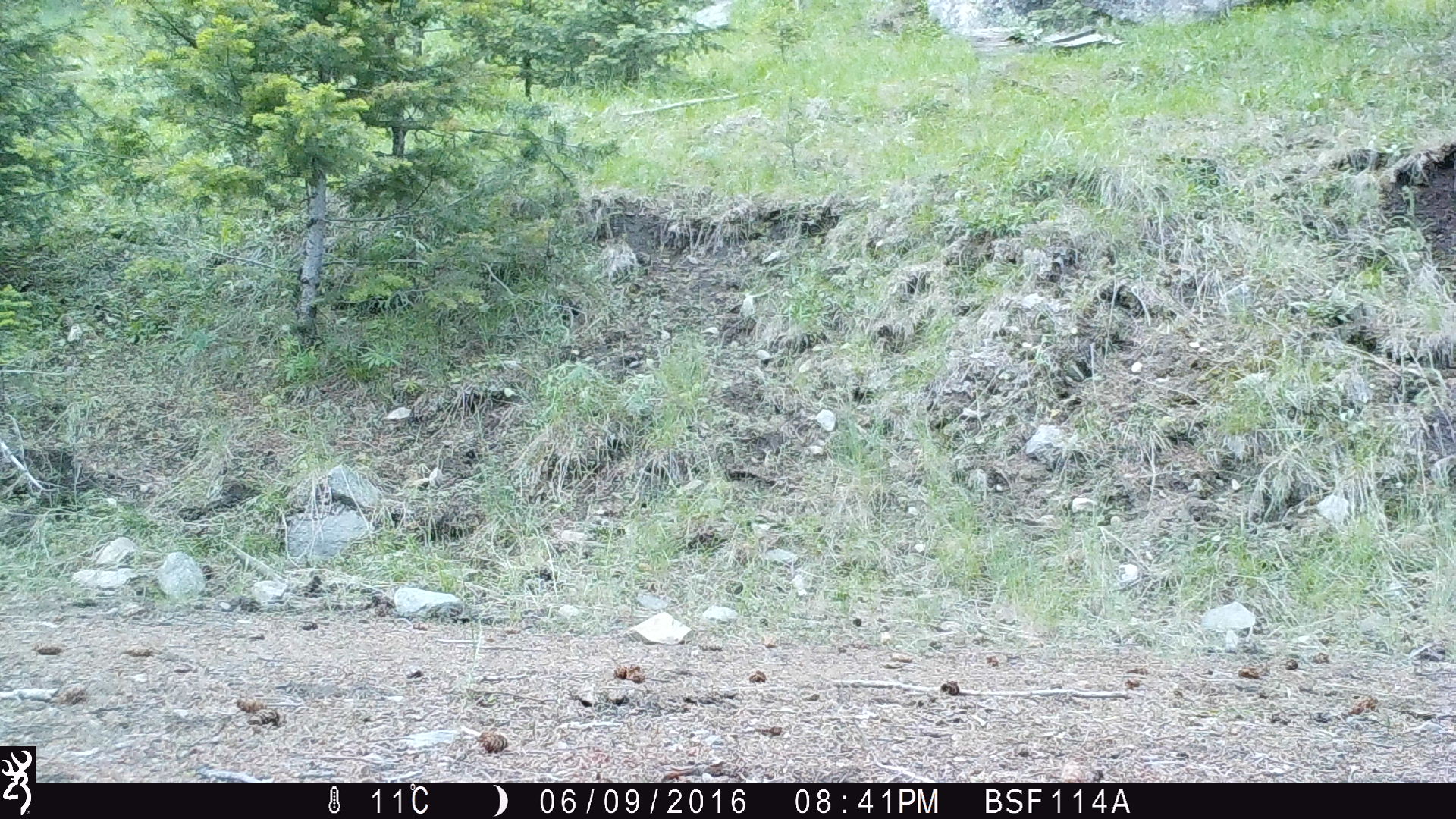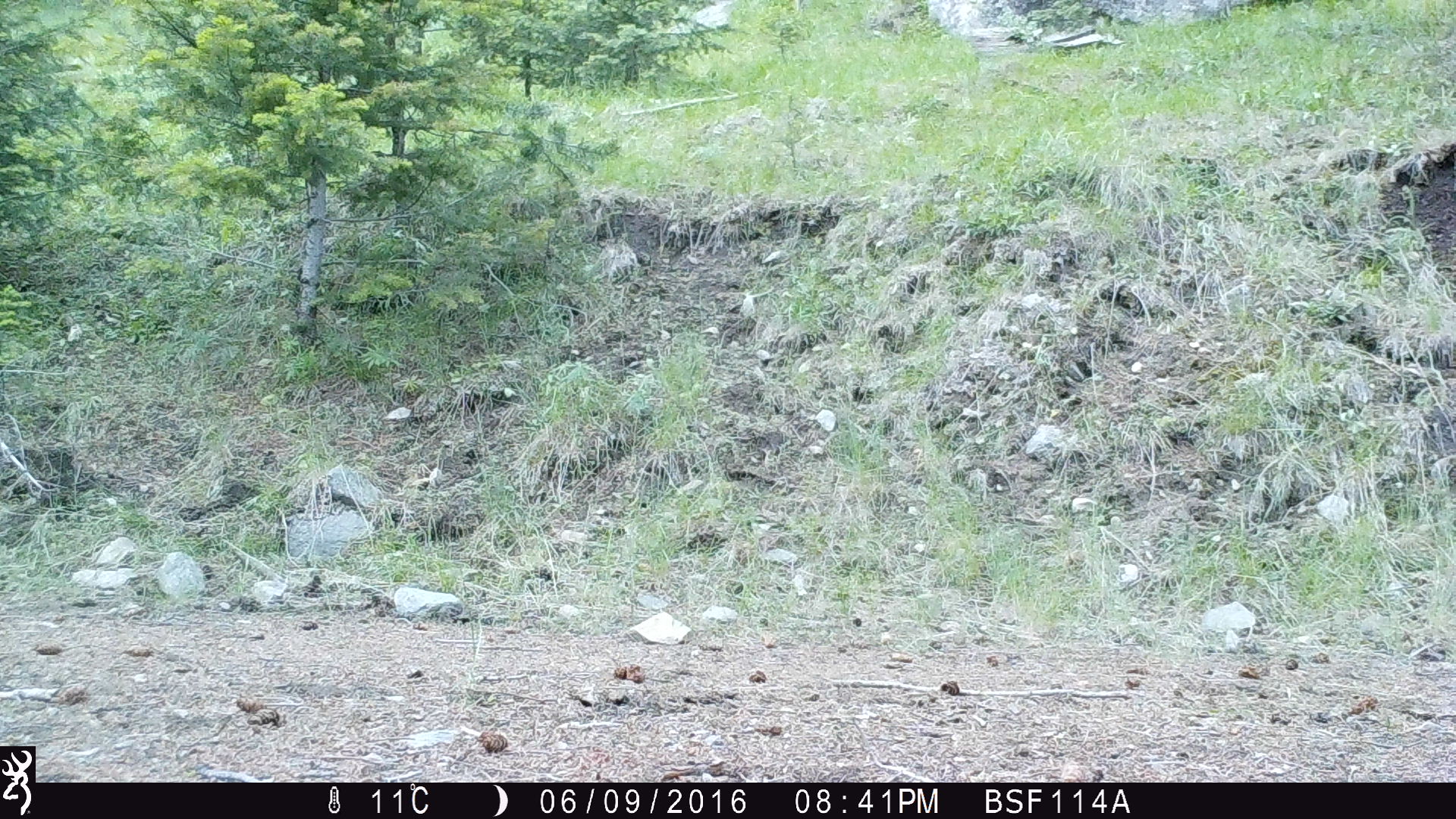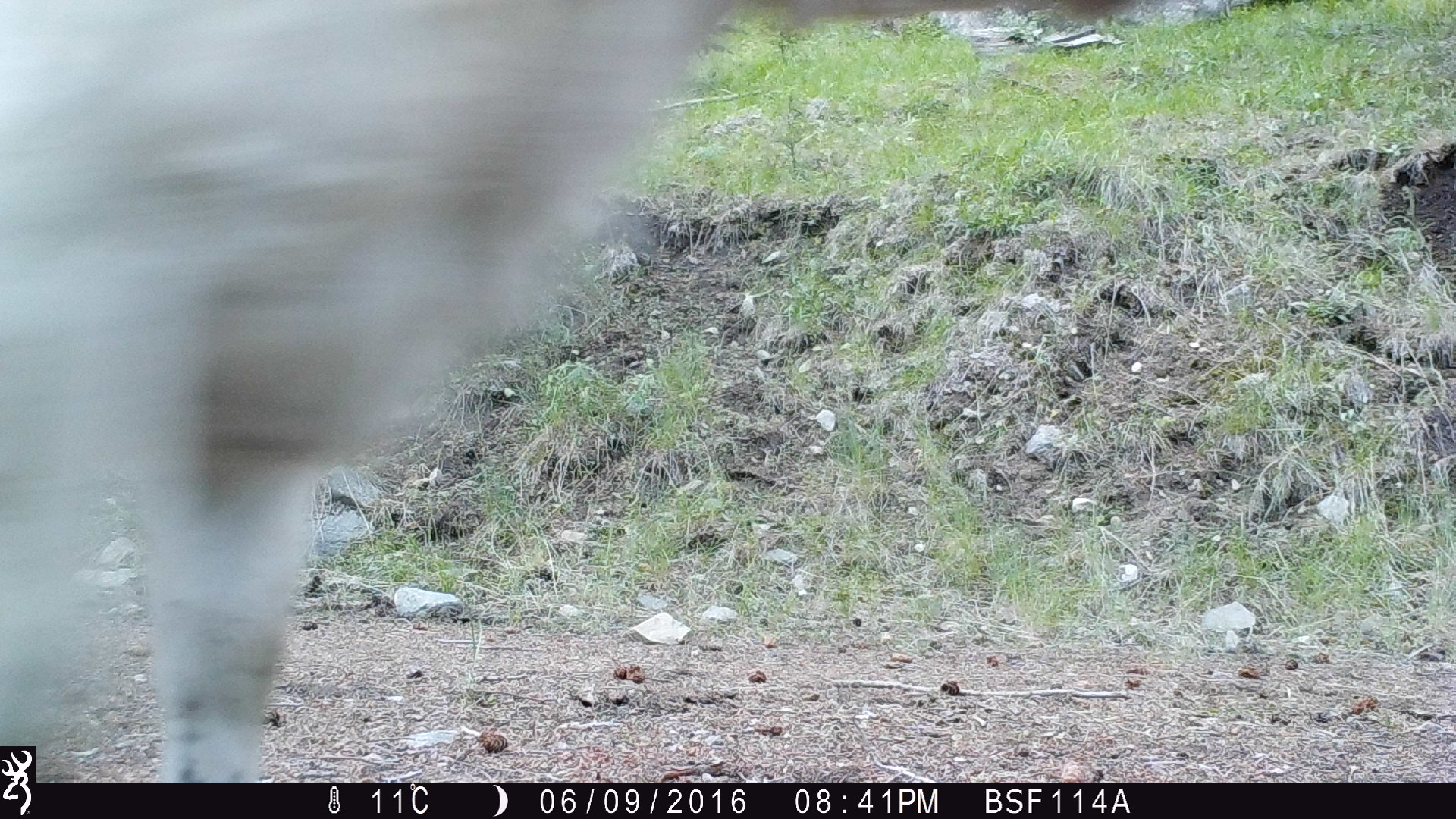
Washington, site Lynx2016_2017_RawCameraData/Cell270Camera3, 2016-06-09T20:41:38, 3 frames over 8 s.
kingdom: Animalia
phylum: Chordata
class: Mammalia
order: Artiodactyla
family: Bovidae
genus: Bos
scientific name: Bos taurus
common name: domestic cattle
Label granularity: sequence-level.